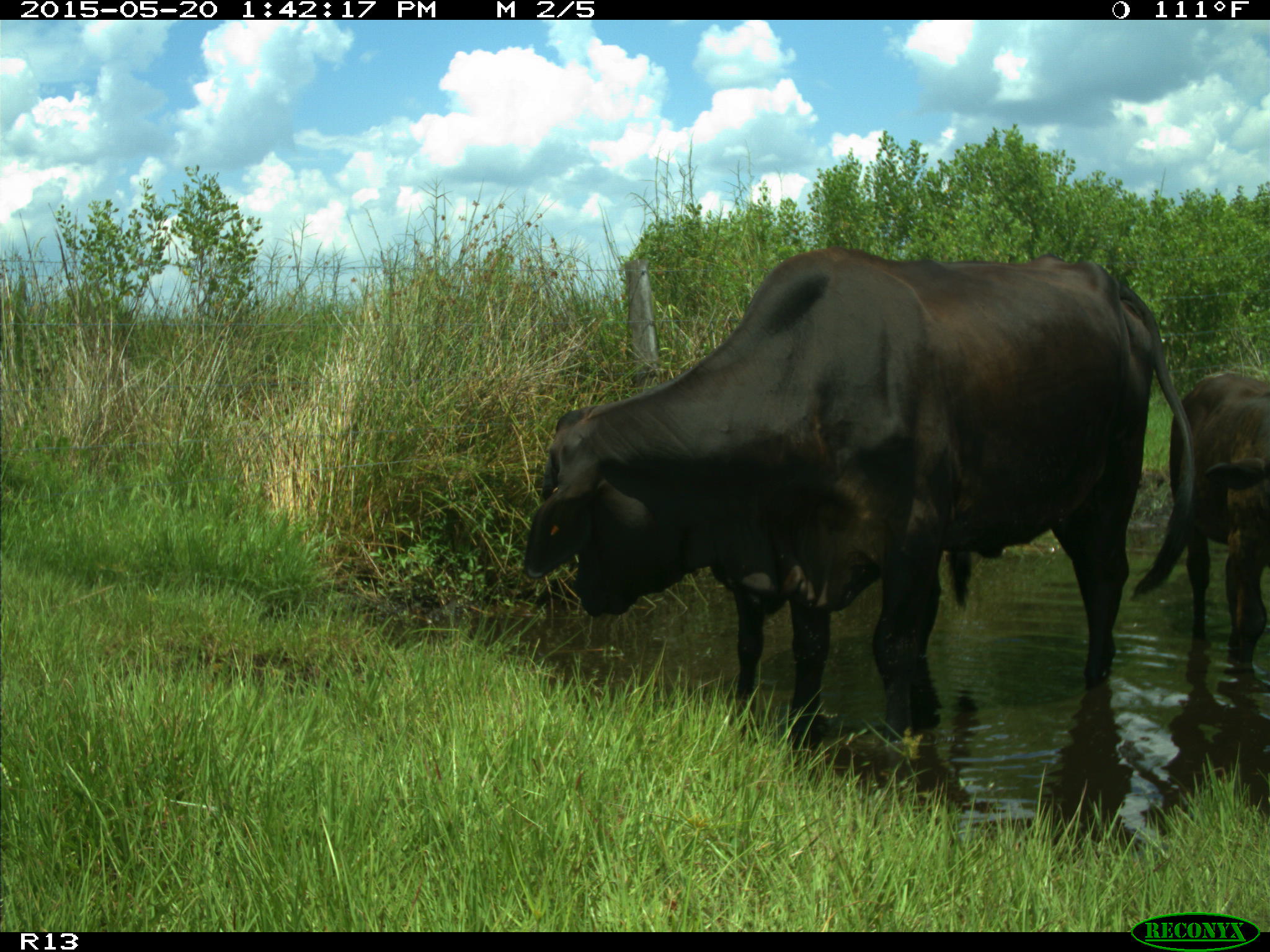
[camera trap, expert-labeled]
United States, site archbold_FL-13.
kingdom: Animalia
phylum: Chordata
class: Mammalia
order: Artiodactyla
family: Bovidae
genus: Bos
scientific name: Bos taurus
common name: domestic cow